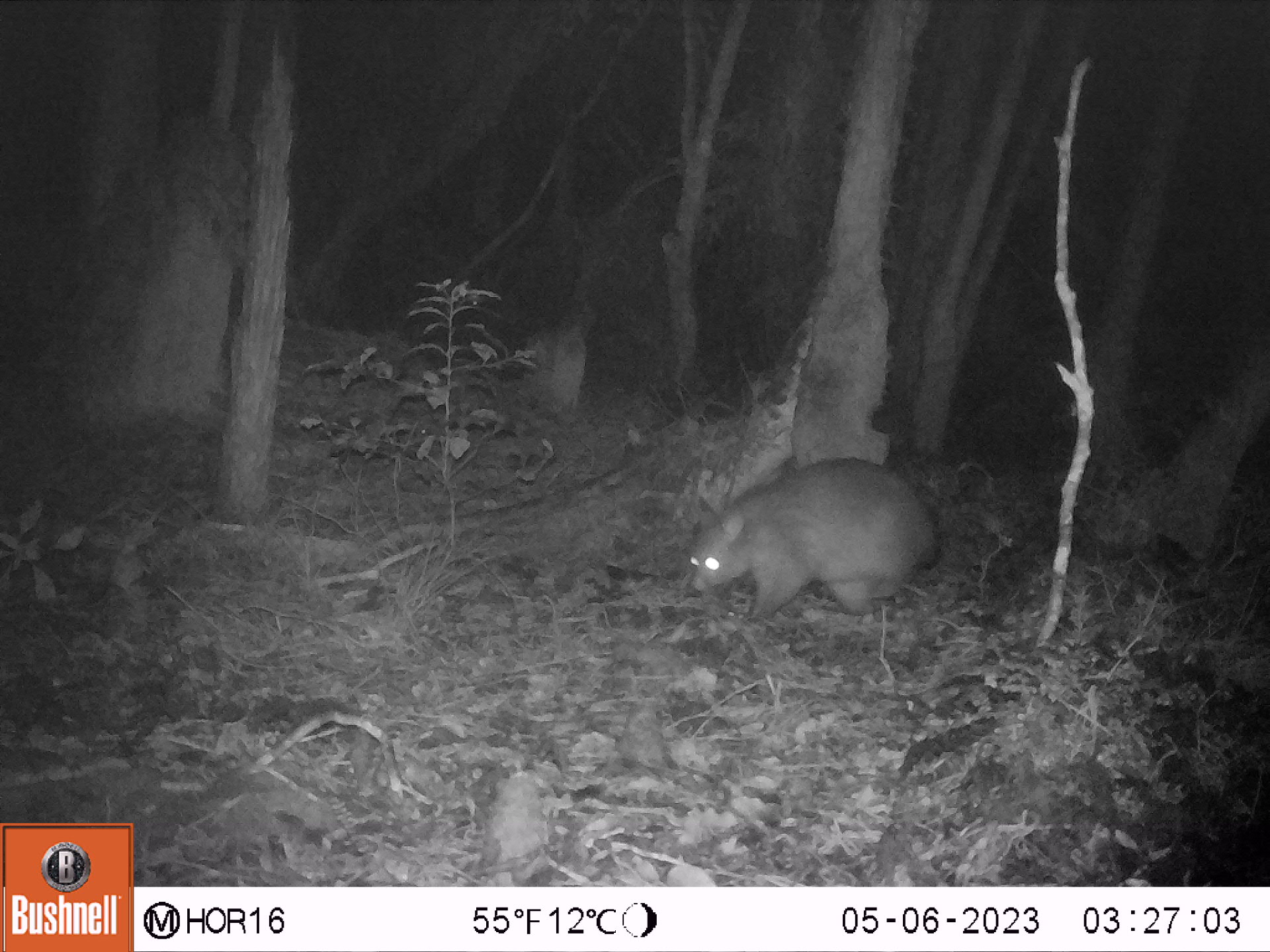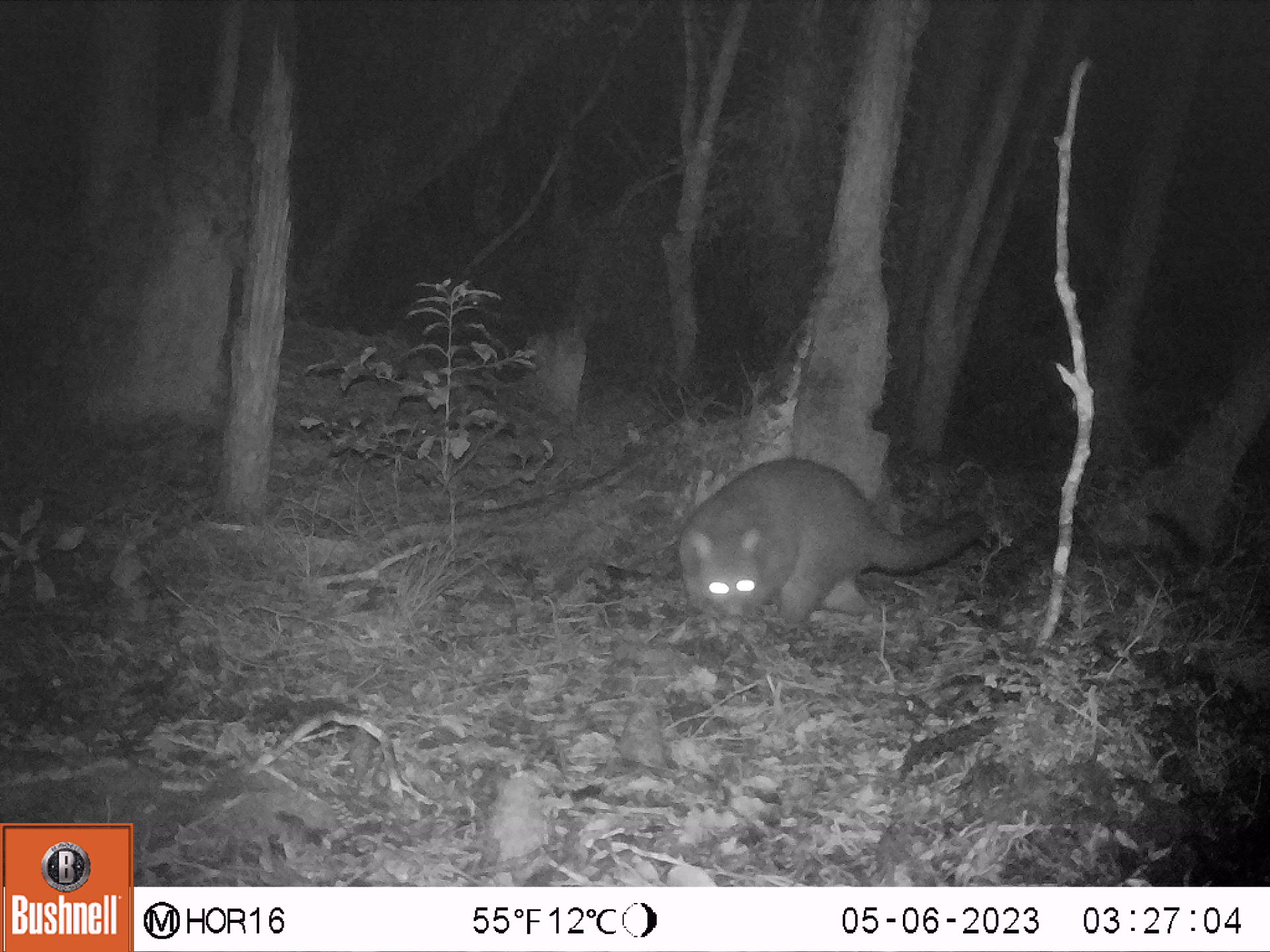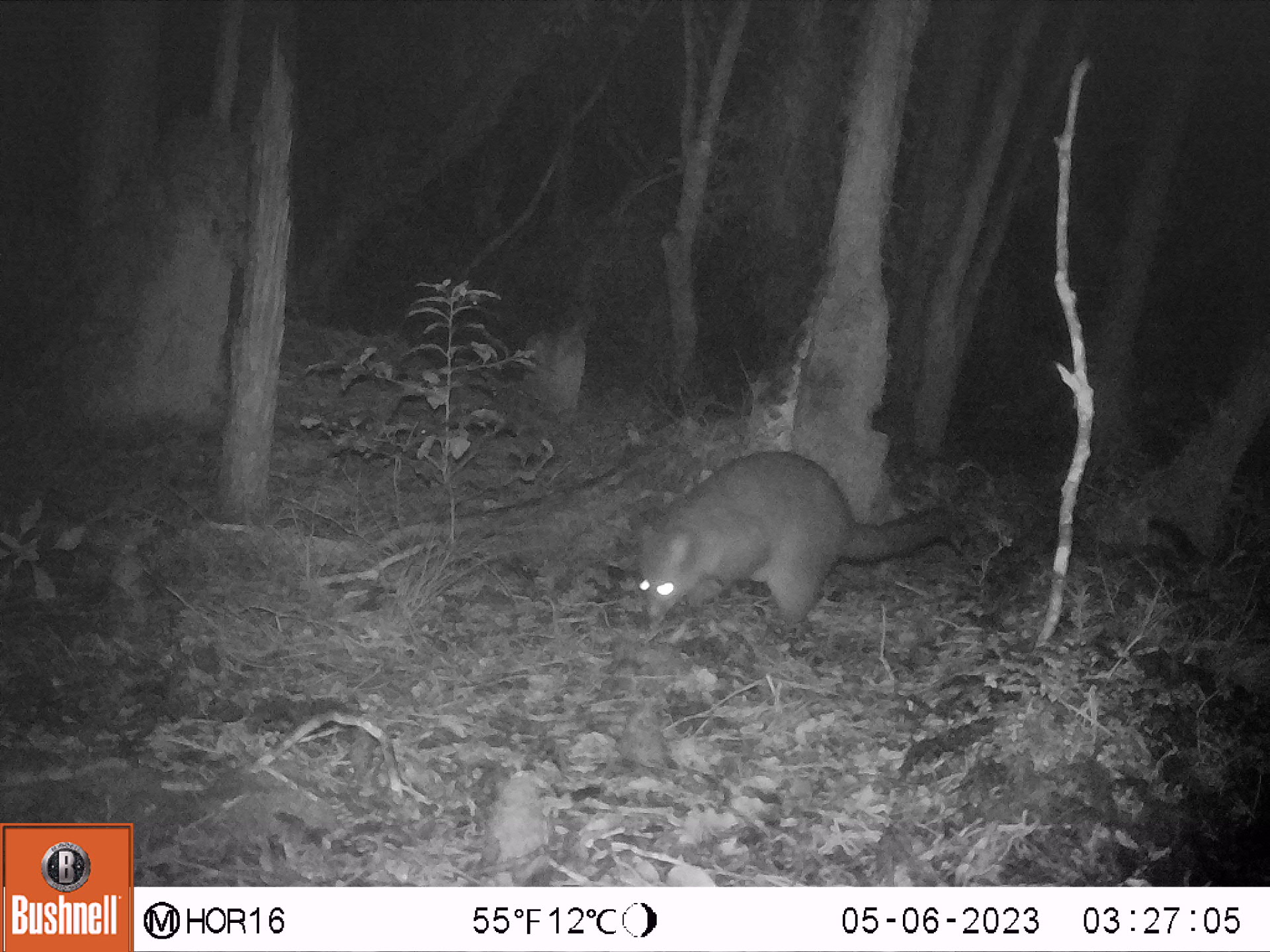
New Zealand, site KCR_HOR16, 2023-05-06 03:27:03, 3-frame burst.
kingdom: Animalia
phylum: Chordata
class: Mammalia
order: Diprotodontia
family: Phalangeridae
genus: Trichosurus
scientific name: Trichosurus vulpecula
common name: common brushtail possum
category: possum